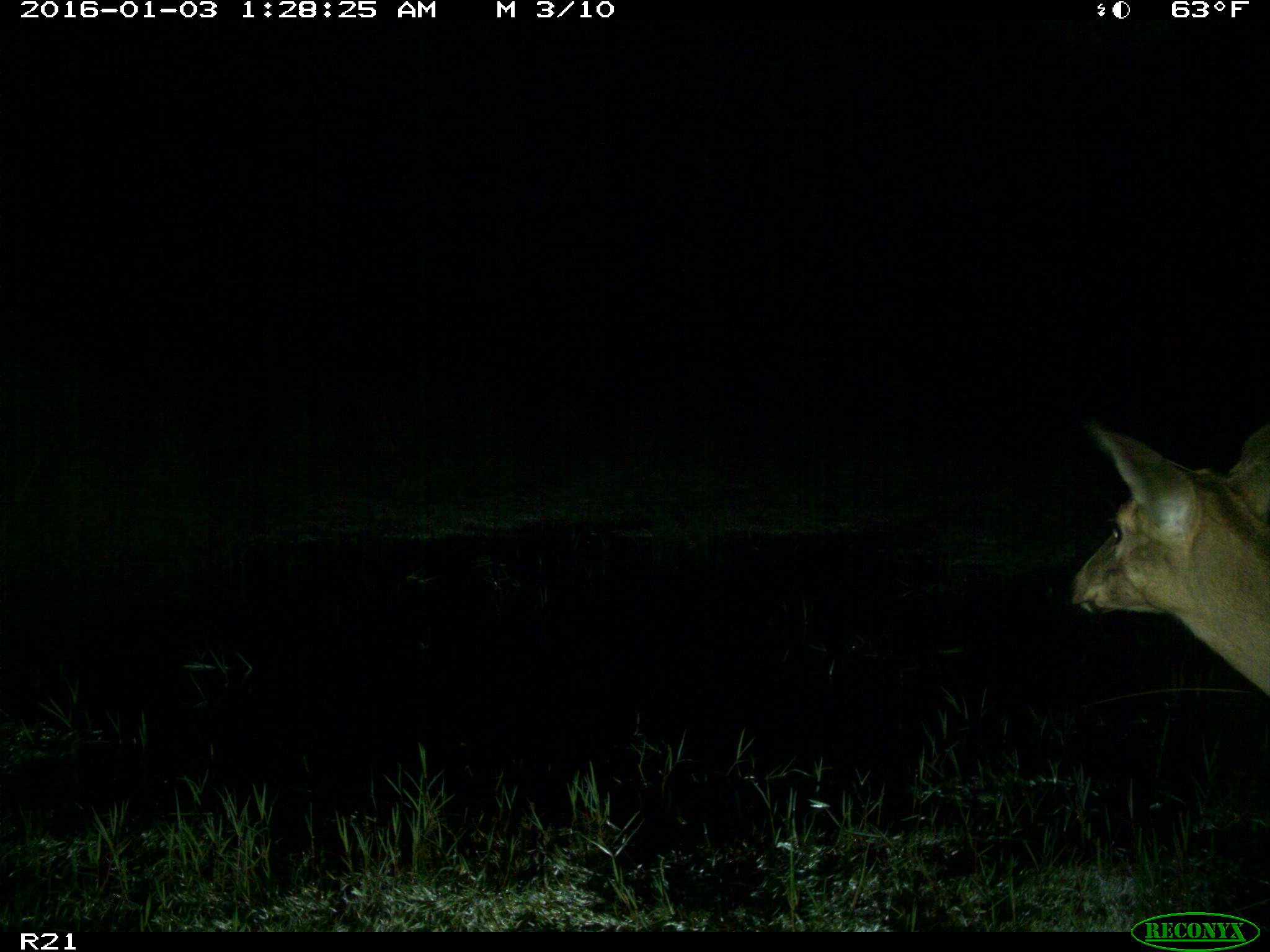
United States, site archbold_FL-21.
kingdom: Animalia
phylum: Chordata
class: Mammalia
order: Artiodactyla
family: Cervidae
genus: Odocoileus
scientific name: Odocoileus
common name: deer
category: unidentified deer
Unidentified deer (deer) (Odocoileus).